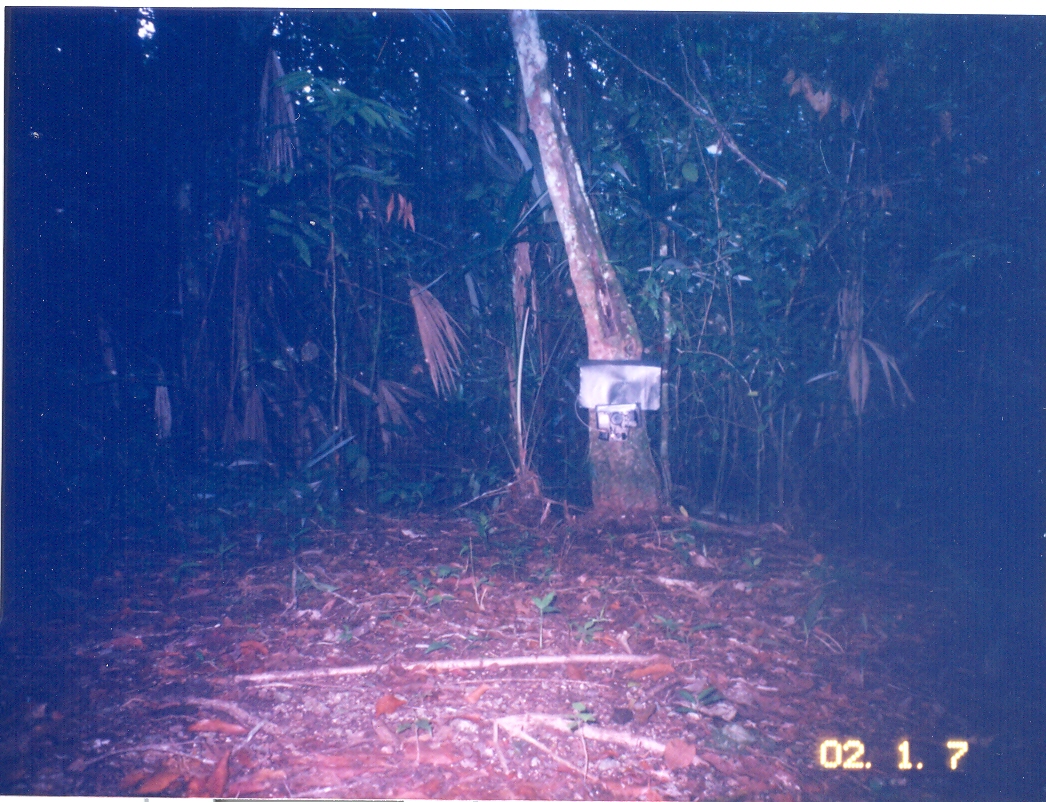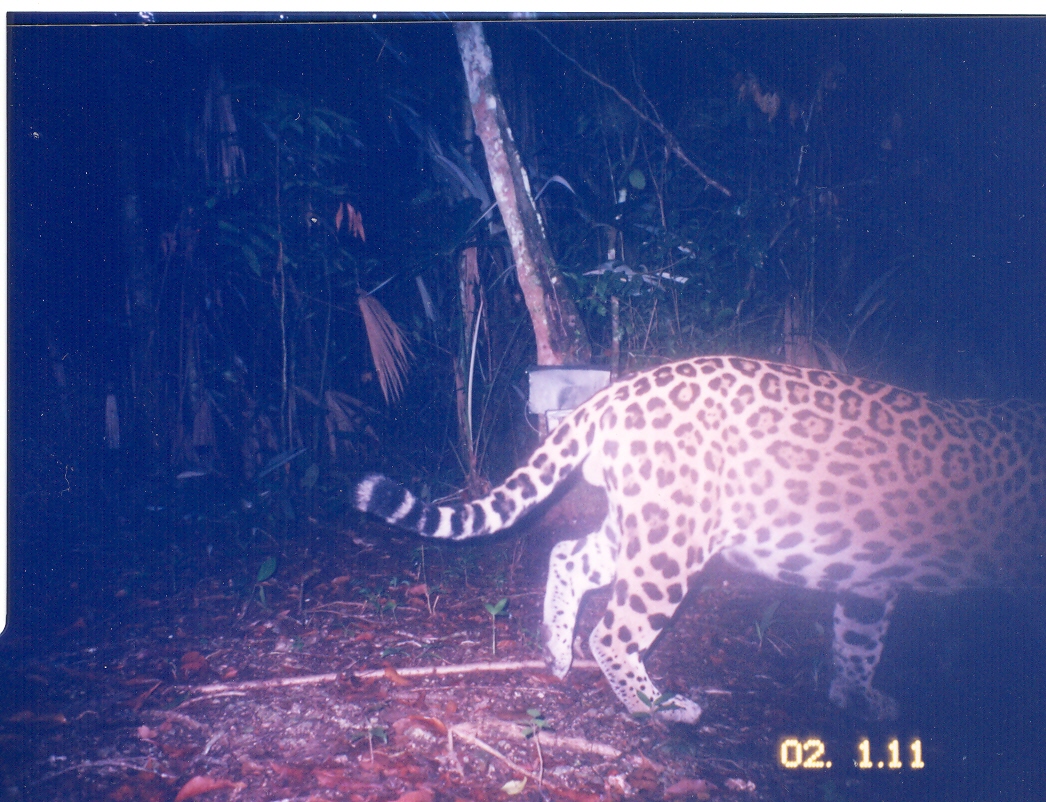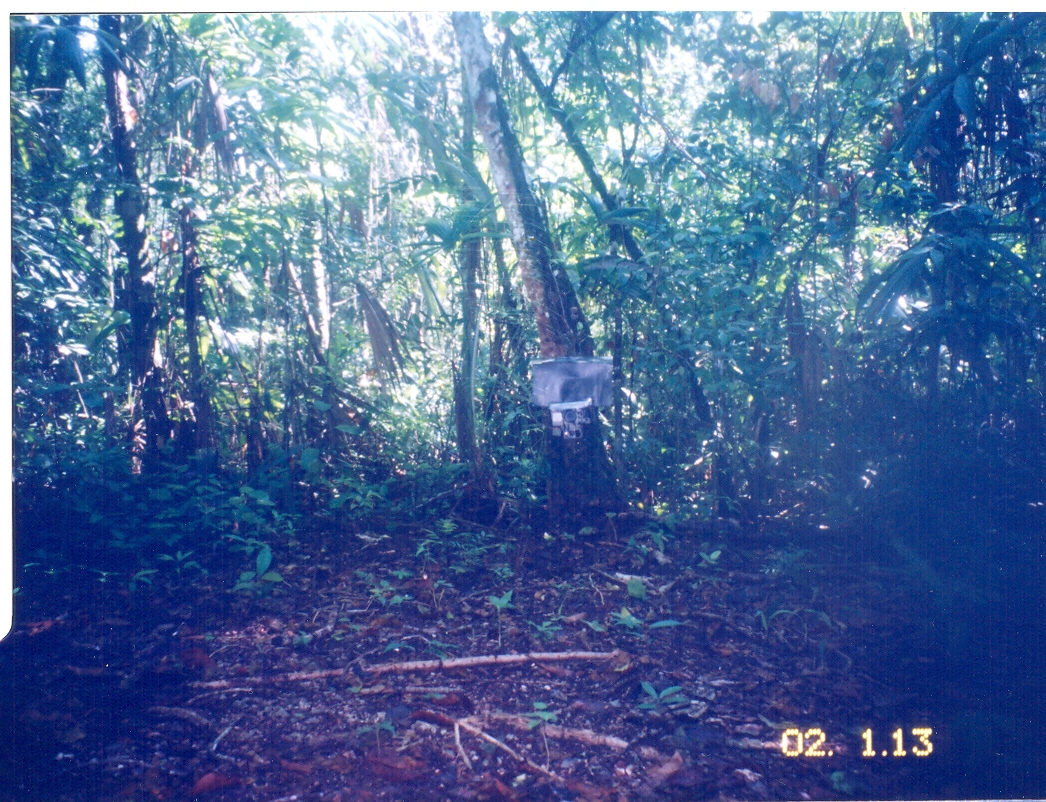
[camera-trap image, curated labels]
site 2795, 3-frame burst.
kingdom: Animalia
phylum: Chordata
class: Mammalia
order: Carnivora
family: Felidae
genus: Panthera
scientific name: Panthera onca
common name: jaguar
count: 1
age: adult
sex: male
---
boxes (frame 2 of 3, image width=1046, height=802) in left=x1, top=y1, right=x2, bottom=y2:
panthera onca: left=353, top=355, right=1046, bottom=729